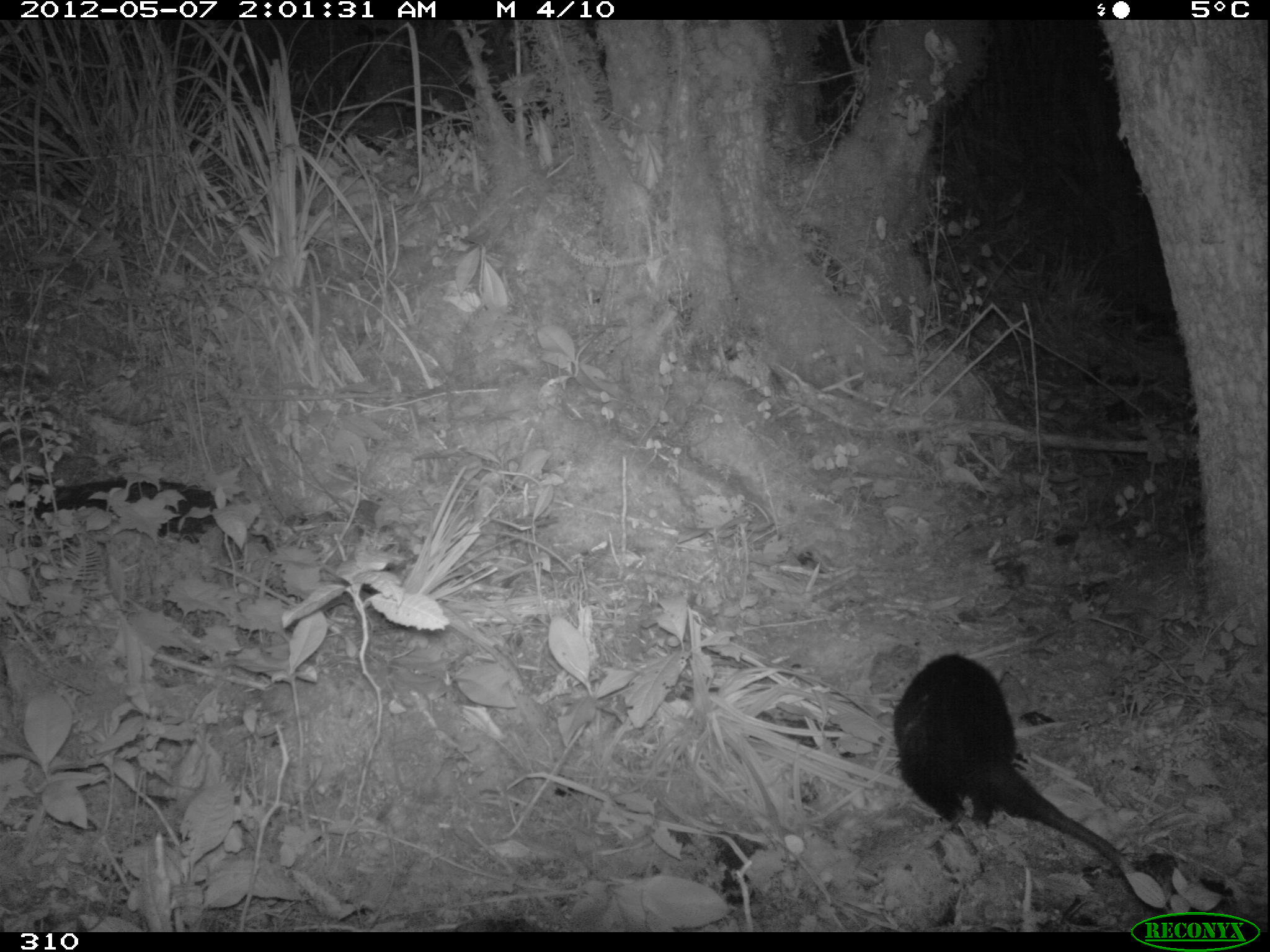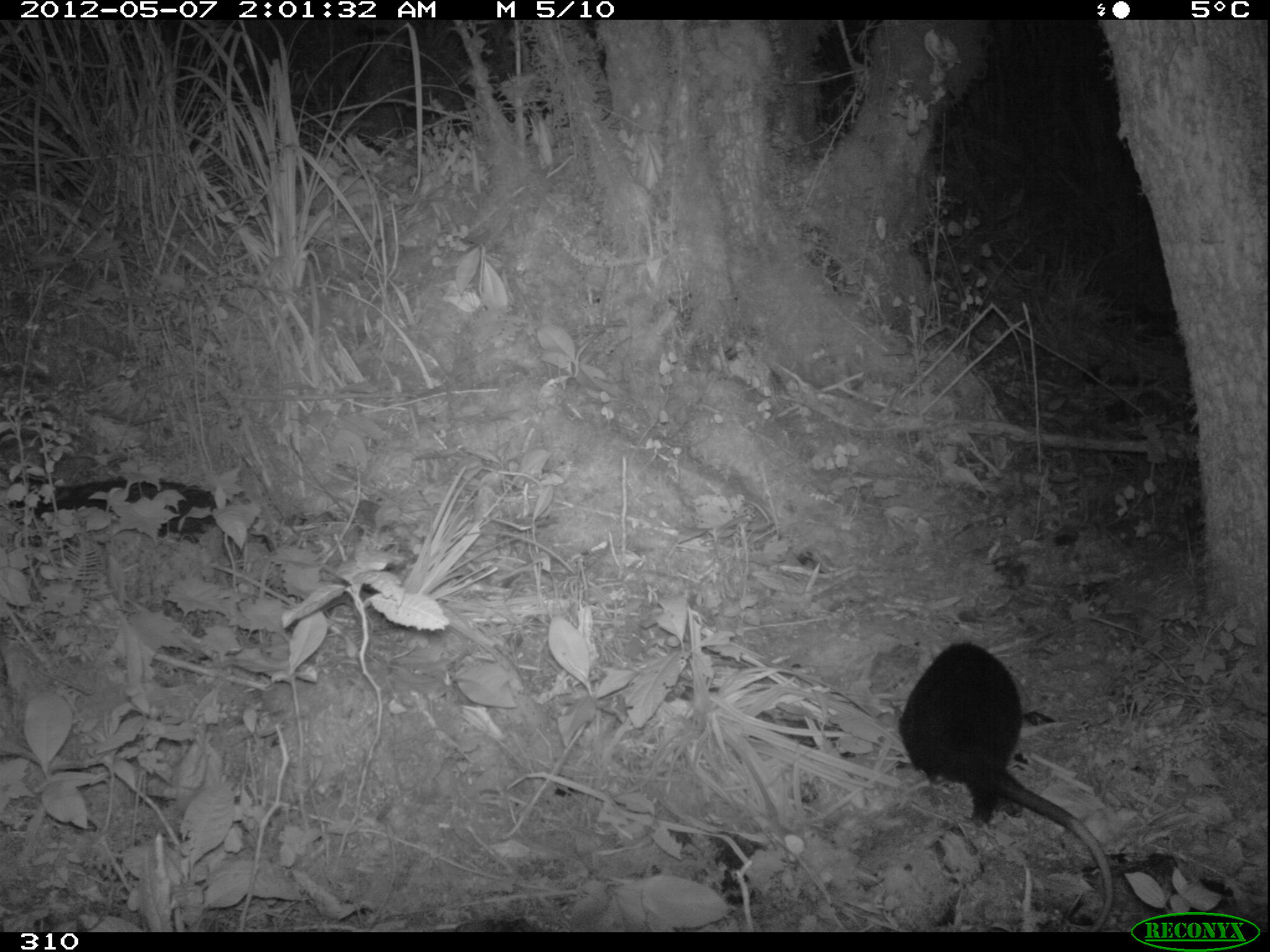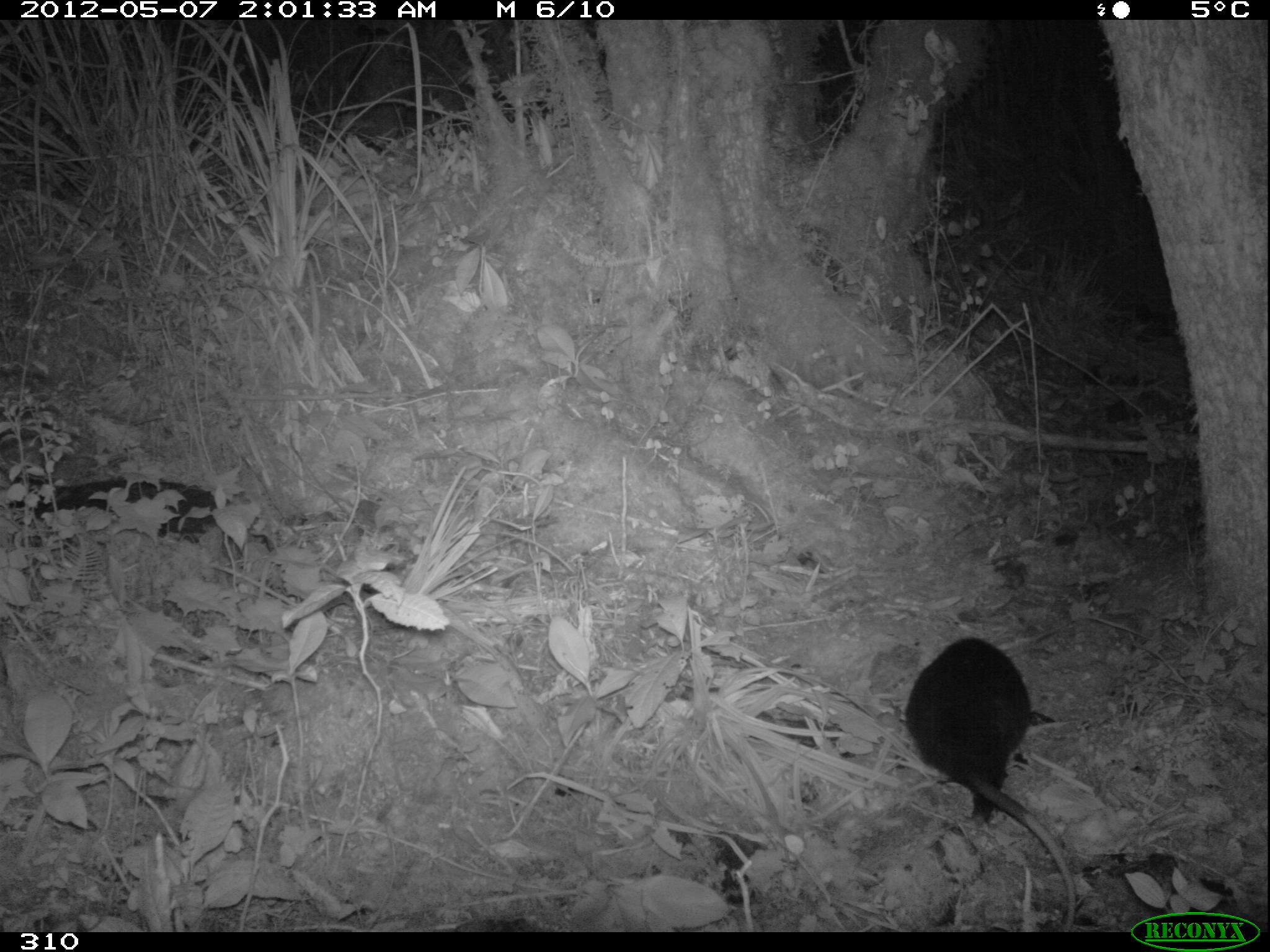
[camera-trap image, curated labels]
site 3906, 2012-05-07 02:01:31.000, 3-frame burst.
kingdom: Animalia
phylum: Chordata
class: Mammalia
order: Didelphimorphia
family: Didelphidae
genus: Didelphis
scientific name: Didelphis pernigra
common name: andean white-eared opossum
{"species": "Didelphis pernigra (andean white-eared opossum)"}